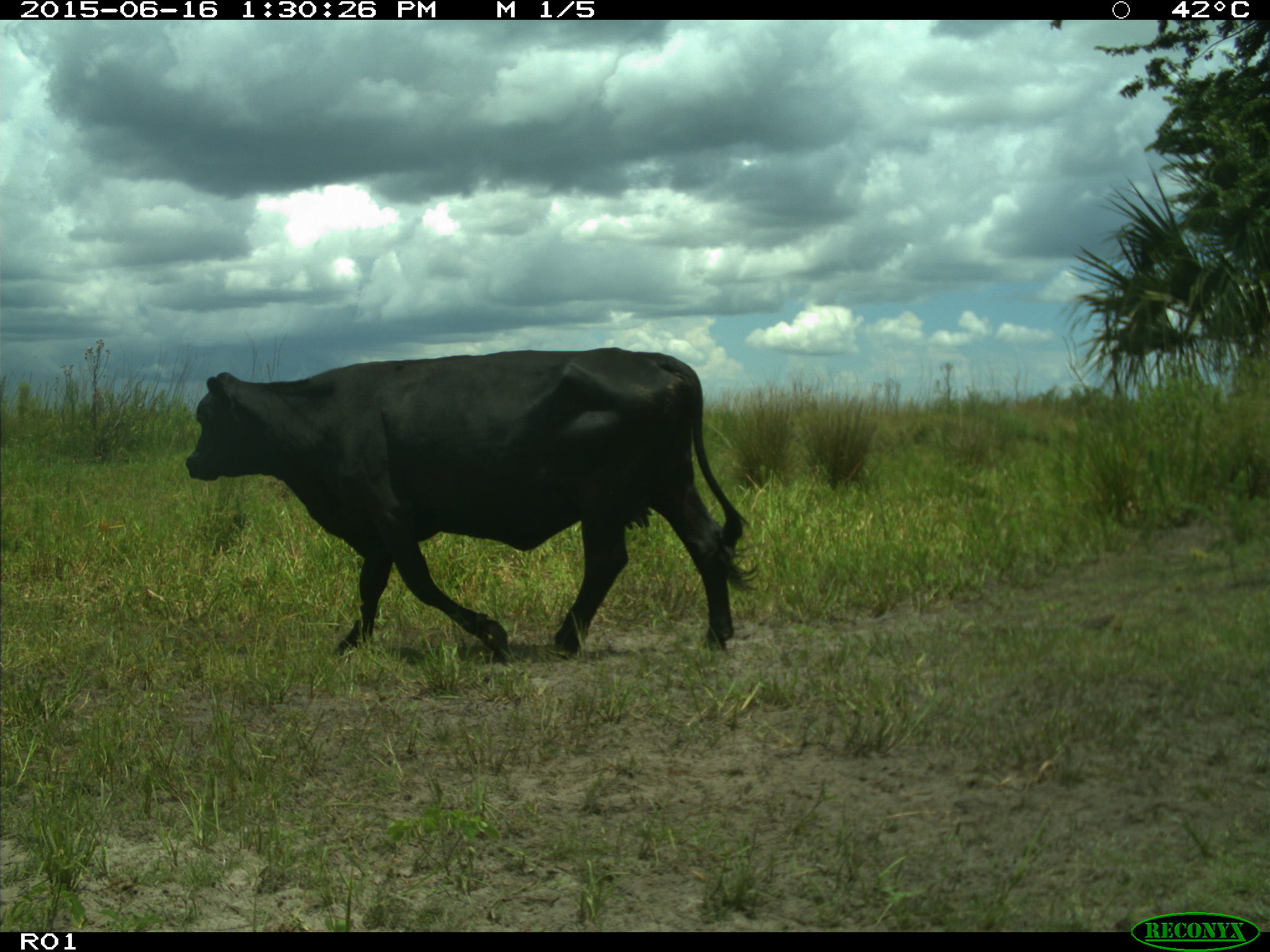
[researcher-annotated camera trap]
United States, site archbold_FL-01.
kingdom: Animalia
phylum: Chordata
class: Mammalia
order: Artiodactyla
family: Bovidae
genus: Bos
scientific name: Bos taurus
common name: domestic cow